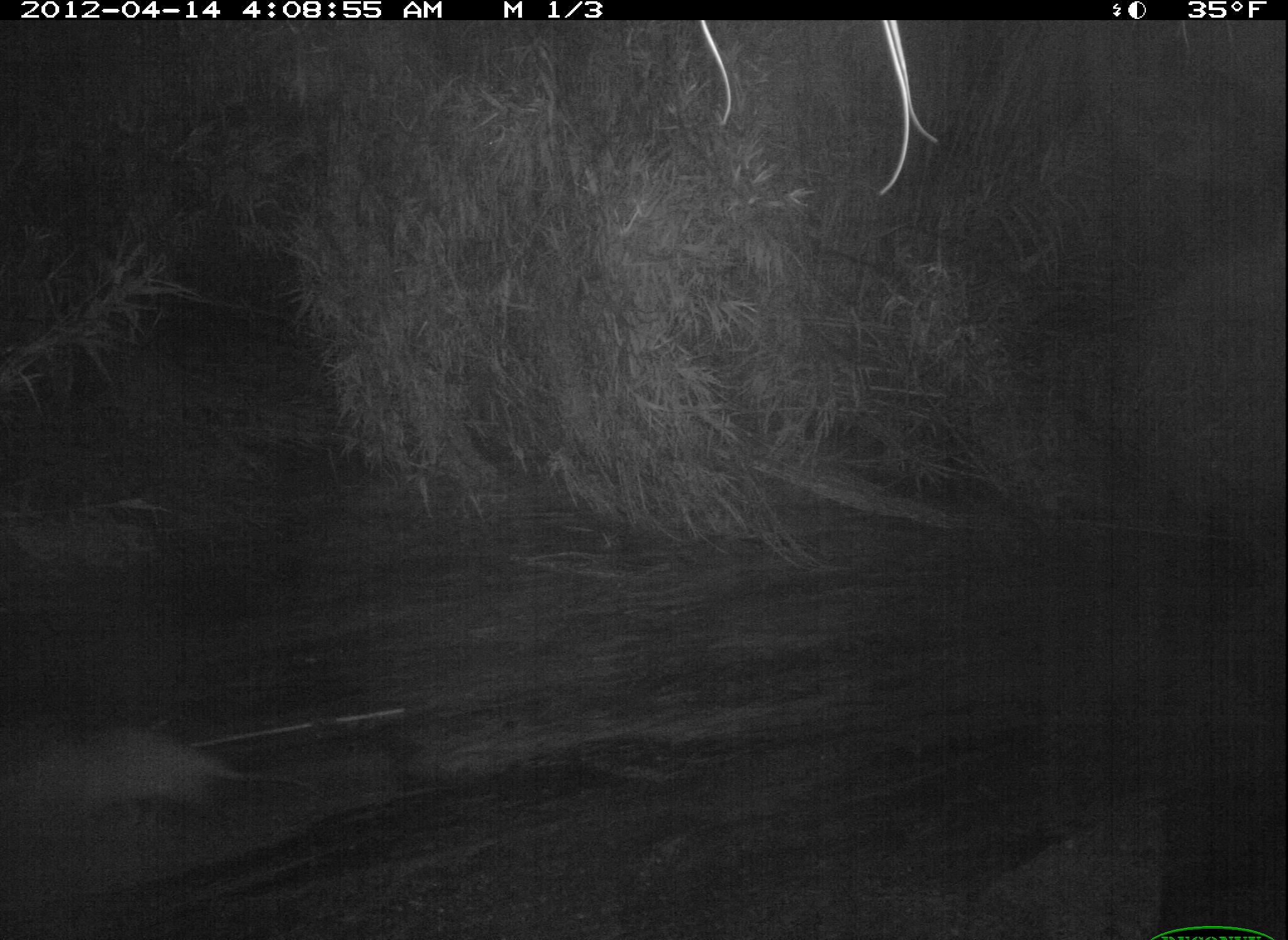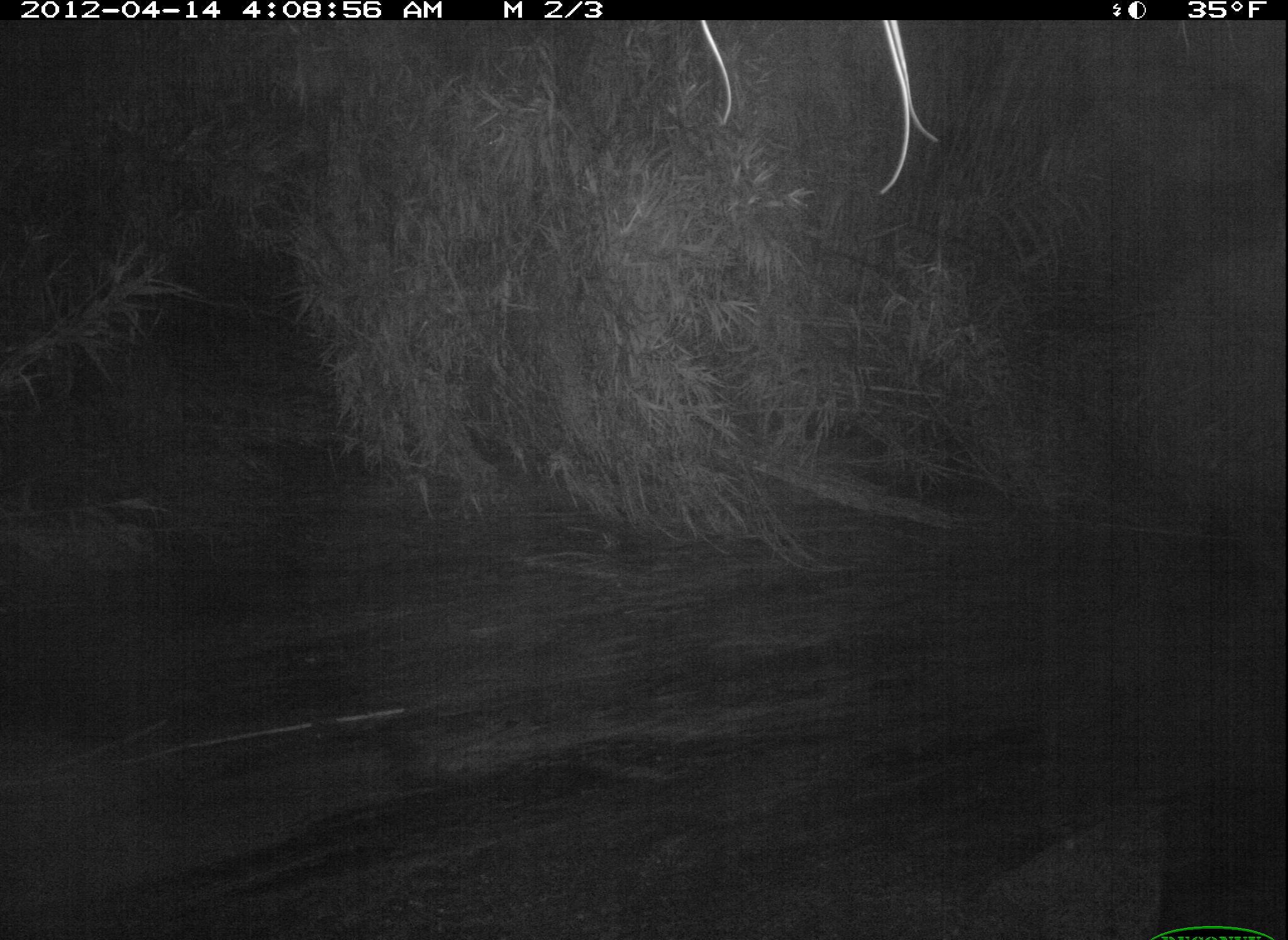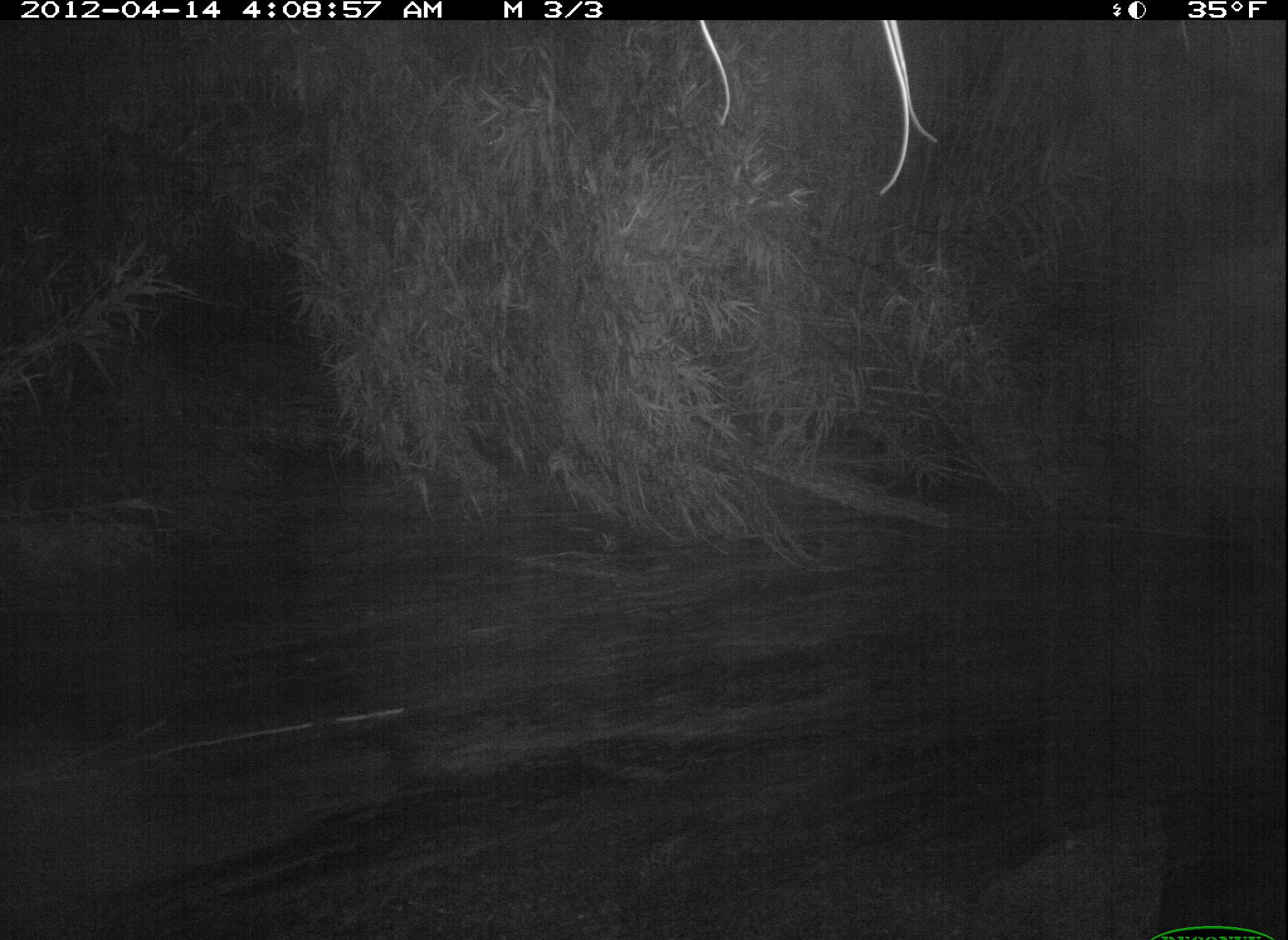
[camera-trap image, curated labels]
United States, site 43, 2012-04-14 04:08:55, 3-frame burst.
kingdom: Animalia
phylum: Chordata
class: Mammalia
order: Didelphimorphia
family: Didelphidae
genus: Didelphis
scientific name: Didelphis virginiana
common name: virginia opossum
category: opossum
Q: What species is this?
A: Opossum (virginia opossum) (Didelphis virginiana).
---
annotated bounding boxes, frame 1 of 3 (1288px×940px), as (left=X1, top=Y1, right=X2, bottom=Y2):
opossum: (left=13, top=707, right=299, bottom=847)